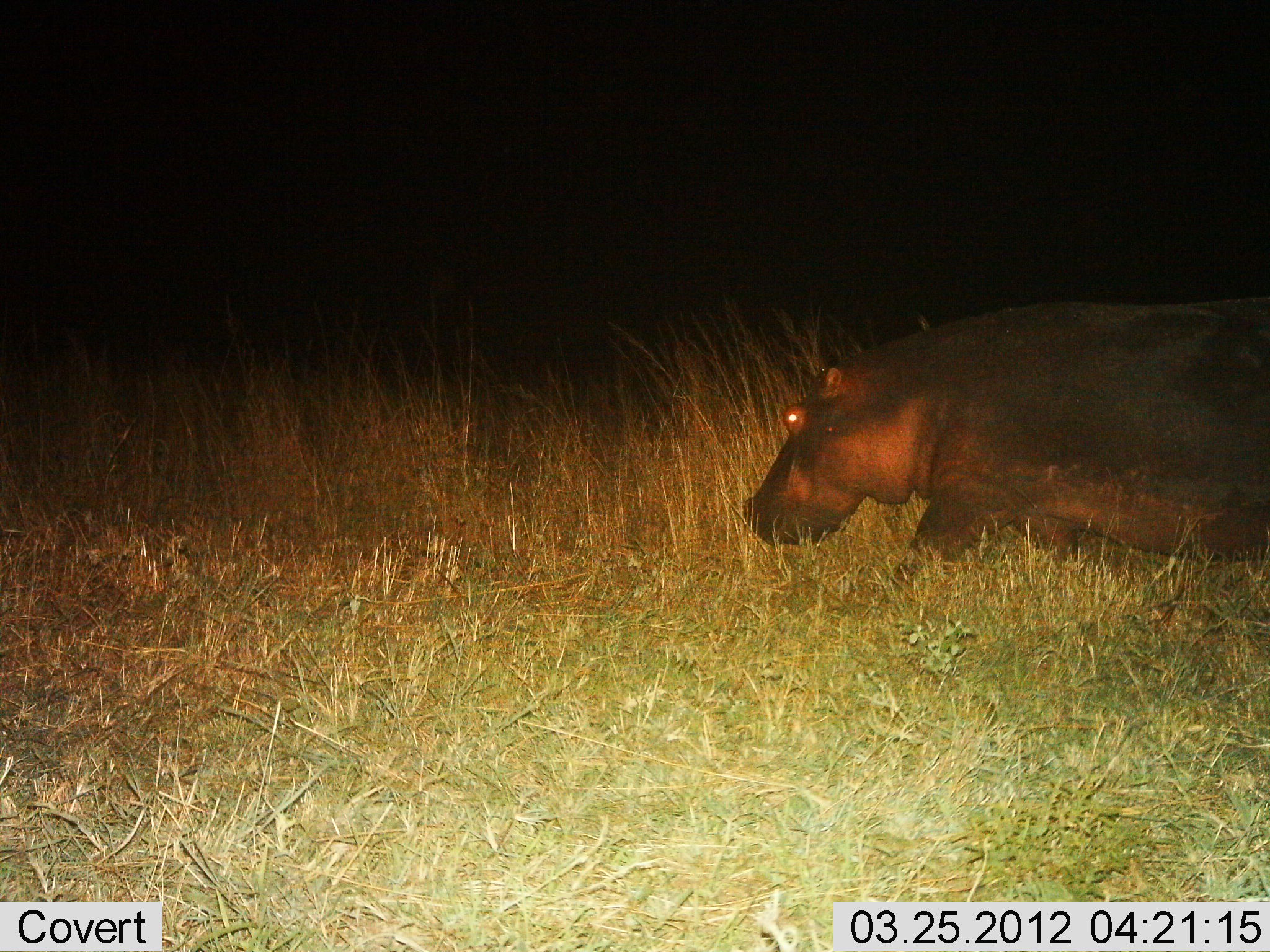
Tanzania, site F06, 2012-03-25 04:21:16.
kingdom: Animalia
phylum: Chordata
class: Mammalia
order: Artiodactyla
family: Hippopotamidae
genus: Hippopotamus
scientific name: Hippopotamus amphibius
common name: hippopotamus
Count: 1.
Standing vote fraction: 5%.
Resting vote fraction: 0%.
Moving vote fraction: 90%.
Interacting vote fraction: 0%.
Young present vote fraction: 0%.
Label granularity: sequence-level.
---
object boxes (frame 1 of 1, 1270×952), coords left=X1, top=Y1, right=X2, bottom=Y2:
animal: left=742, top=292, right=1270, bottom=593